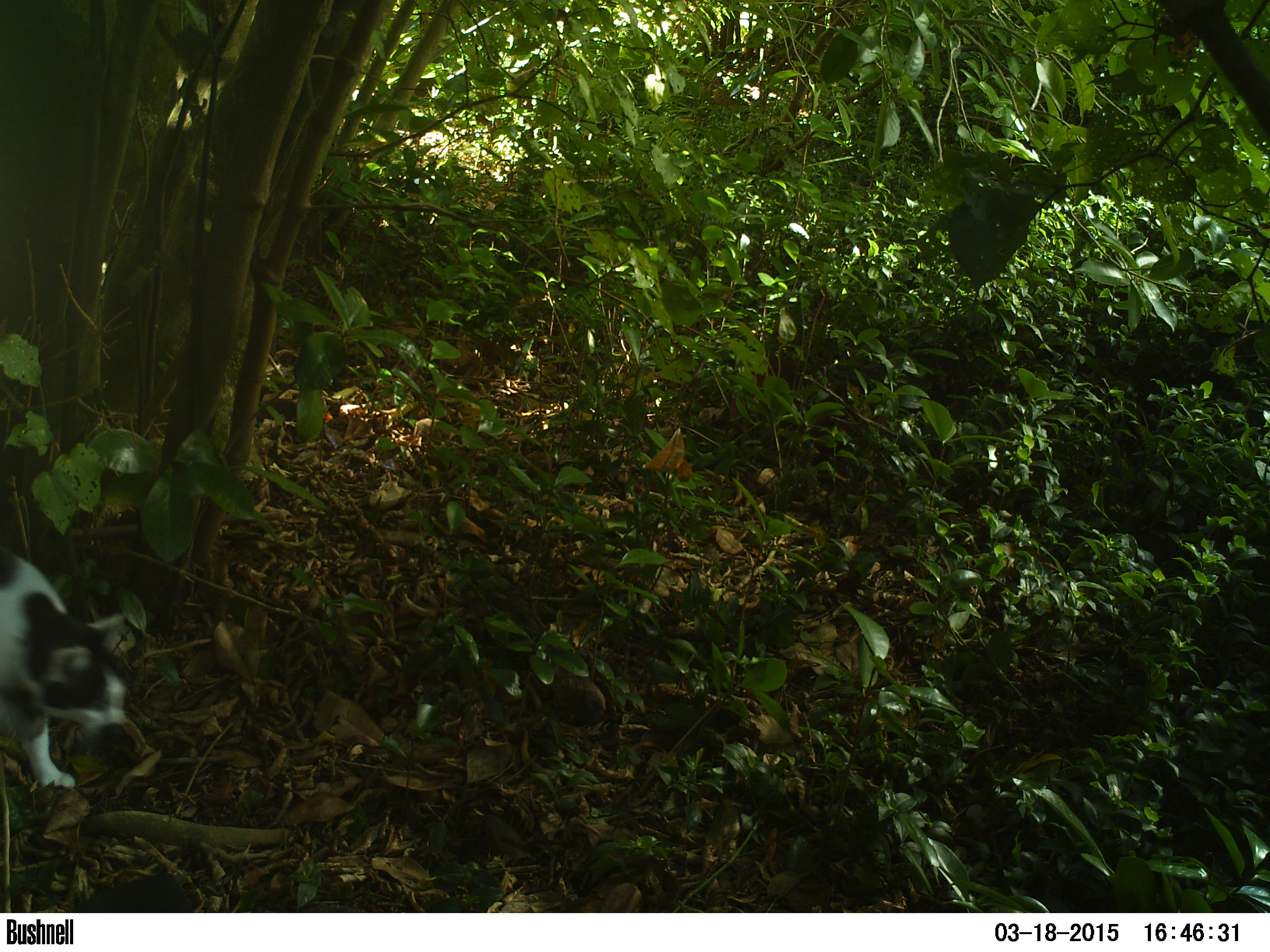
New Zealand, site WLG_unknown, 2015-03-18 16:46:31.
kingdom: Animalia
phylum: Chordata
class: Mammalia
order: Carnivora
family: Felidae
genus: Felis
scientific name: Felis catus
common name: domestic cat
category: cat